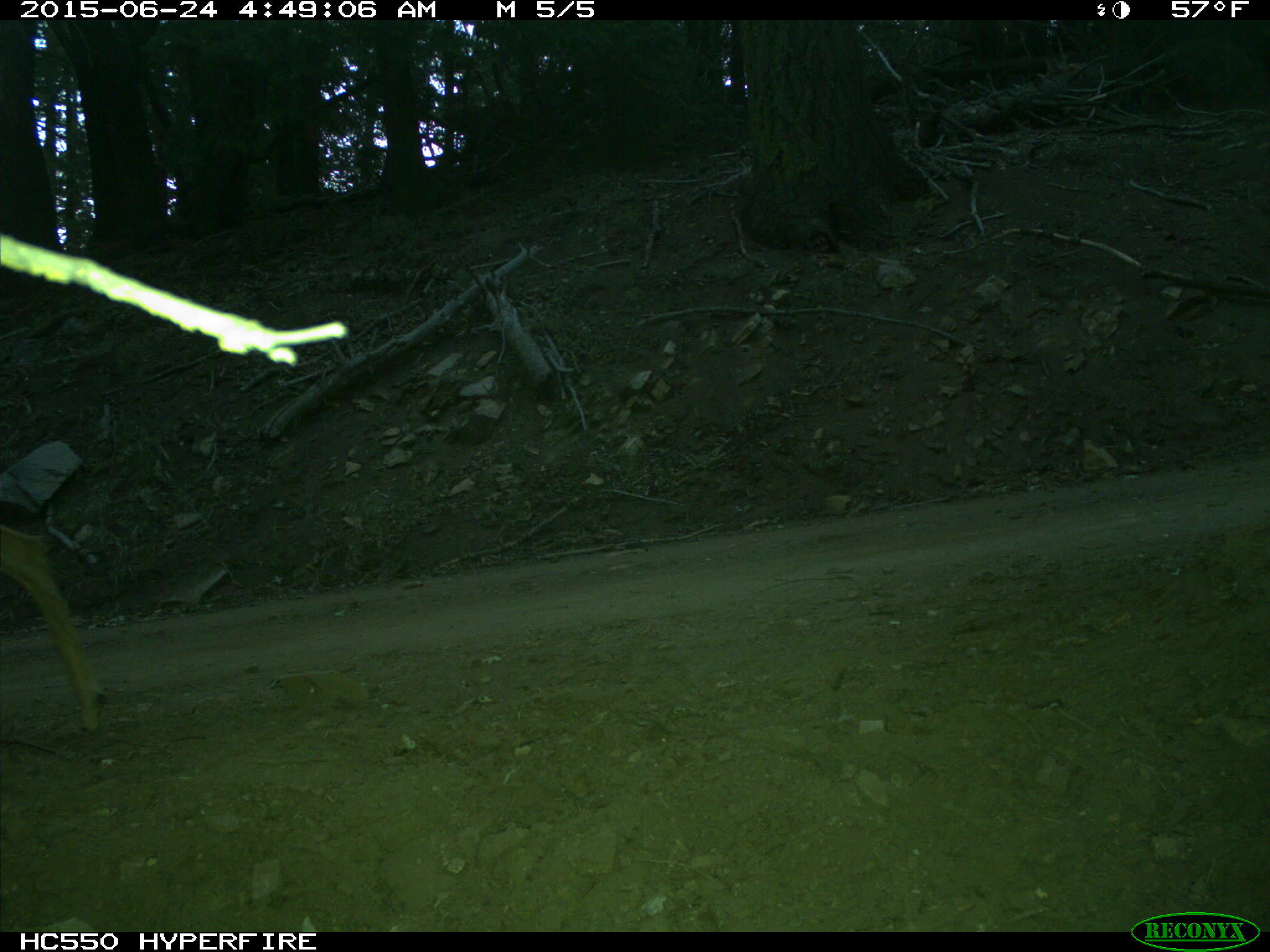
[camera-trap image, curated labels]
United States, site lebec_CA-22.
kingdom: Animalia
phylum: Chordata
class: Mammalia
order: Artiodactyla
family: Cervidae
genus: Odocoileus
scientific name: Odocoileus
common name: deer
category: unidentified deer